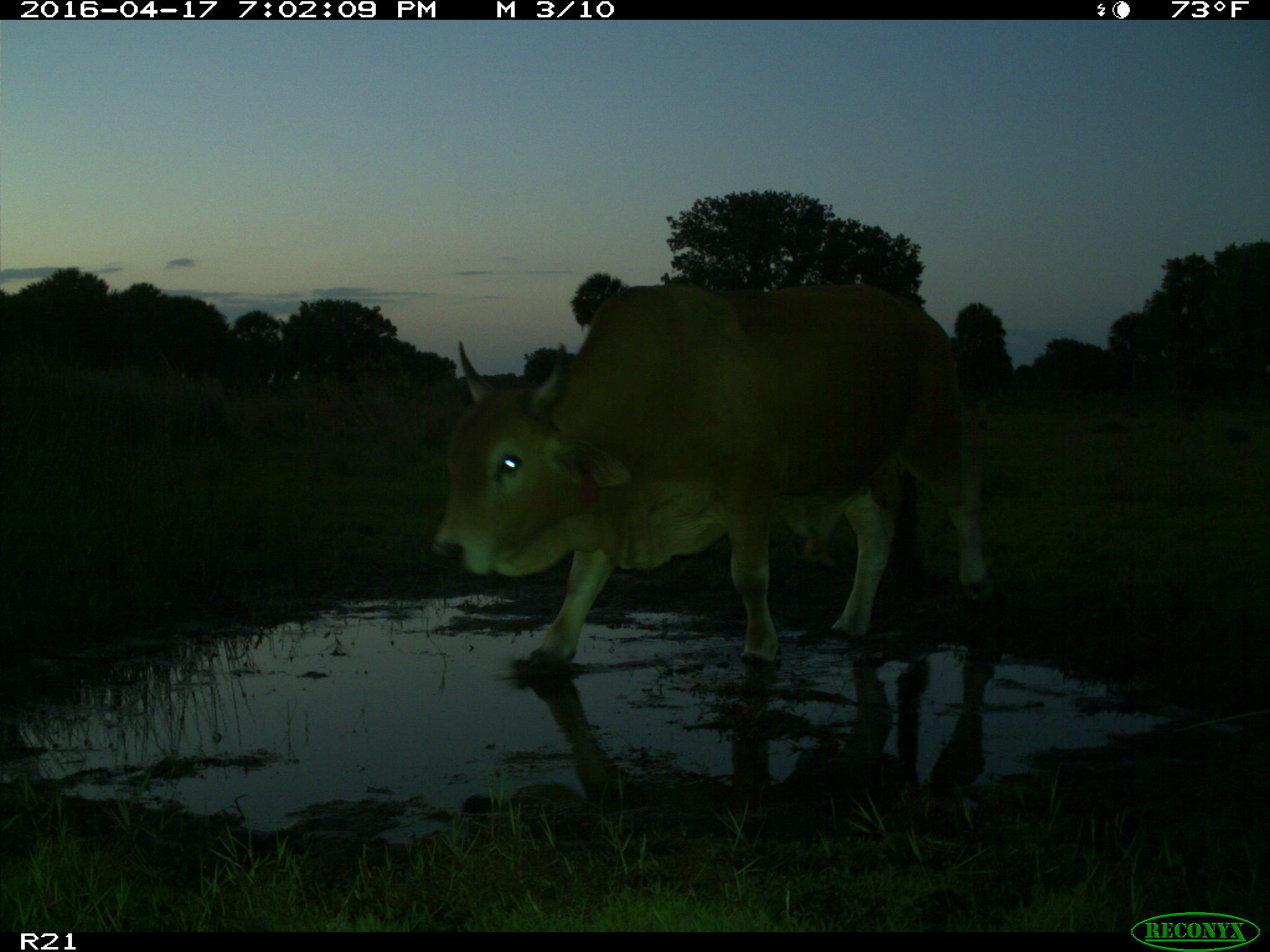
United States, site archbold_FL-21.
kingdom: Animalia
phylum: Chordata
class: Mammalia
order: Artiodactyla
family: Bovidae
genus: Bos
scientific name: Bos taurus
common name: domestic cow